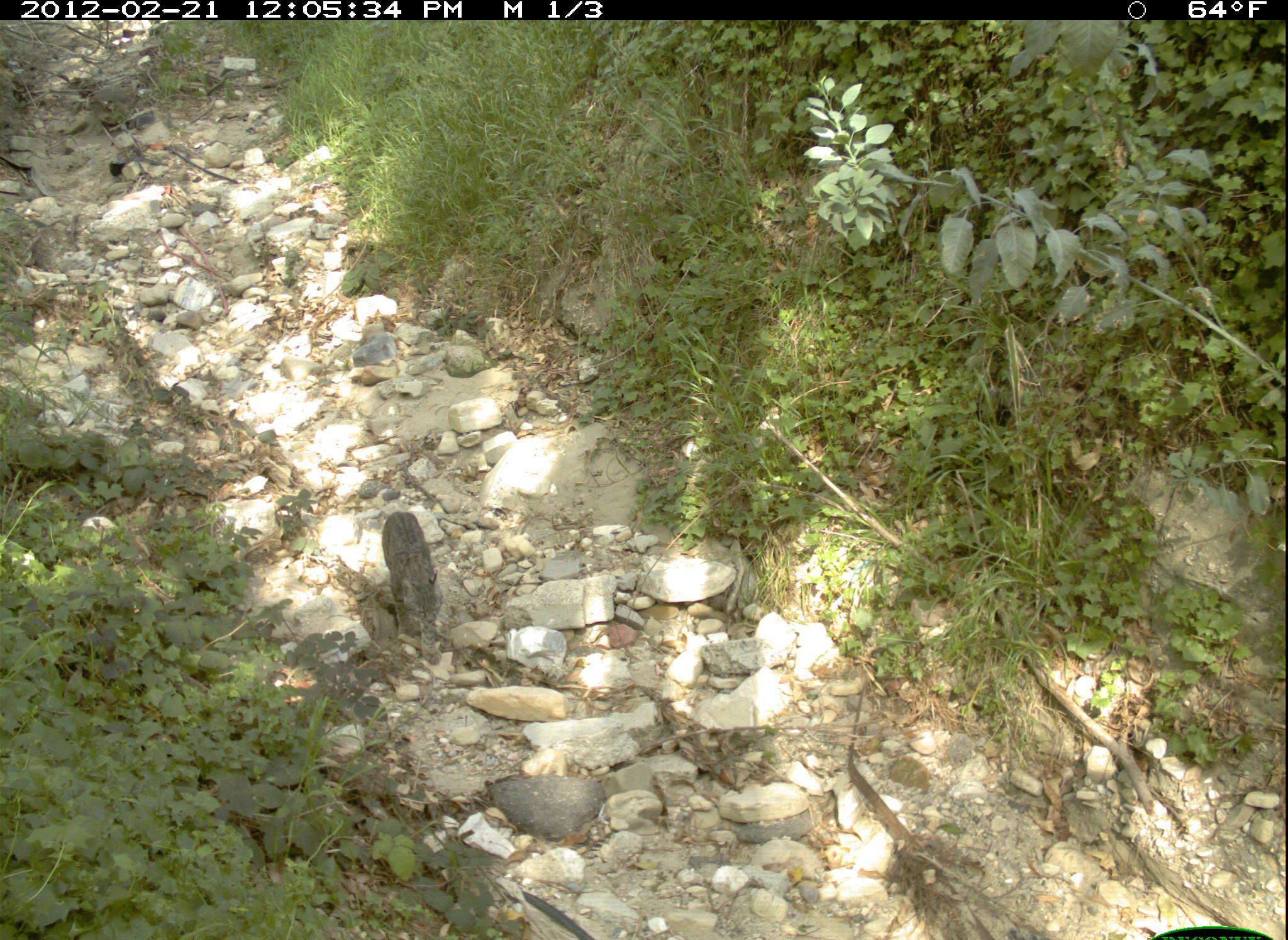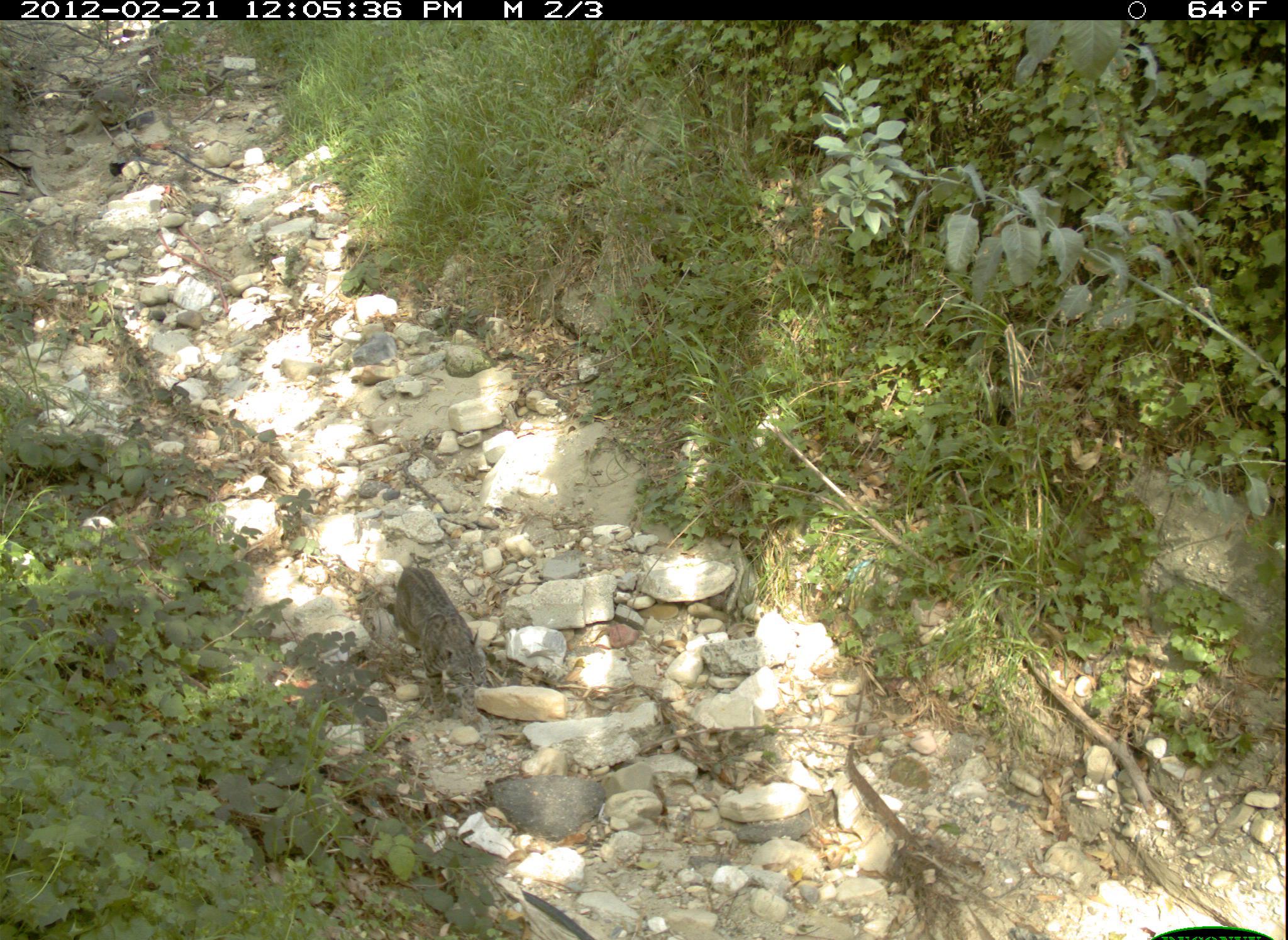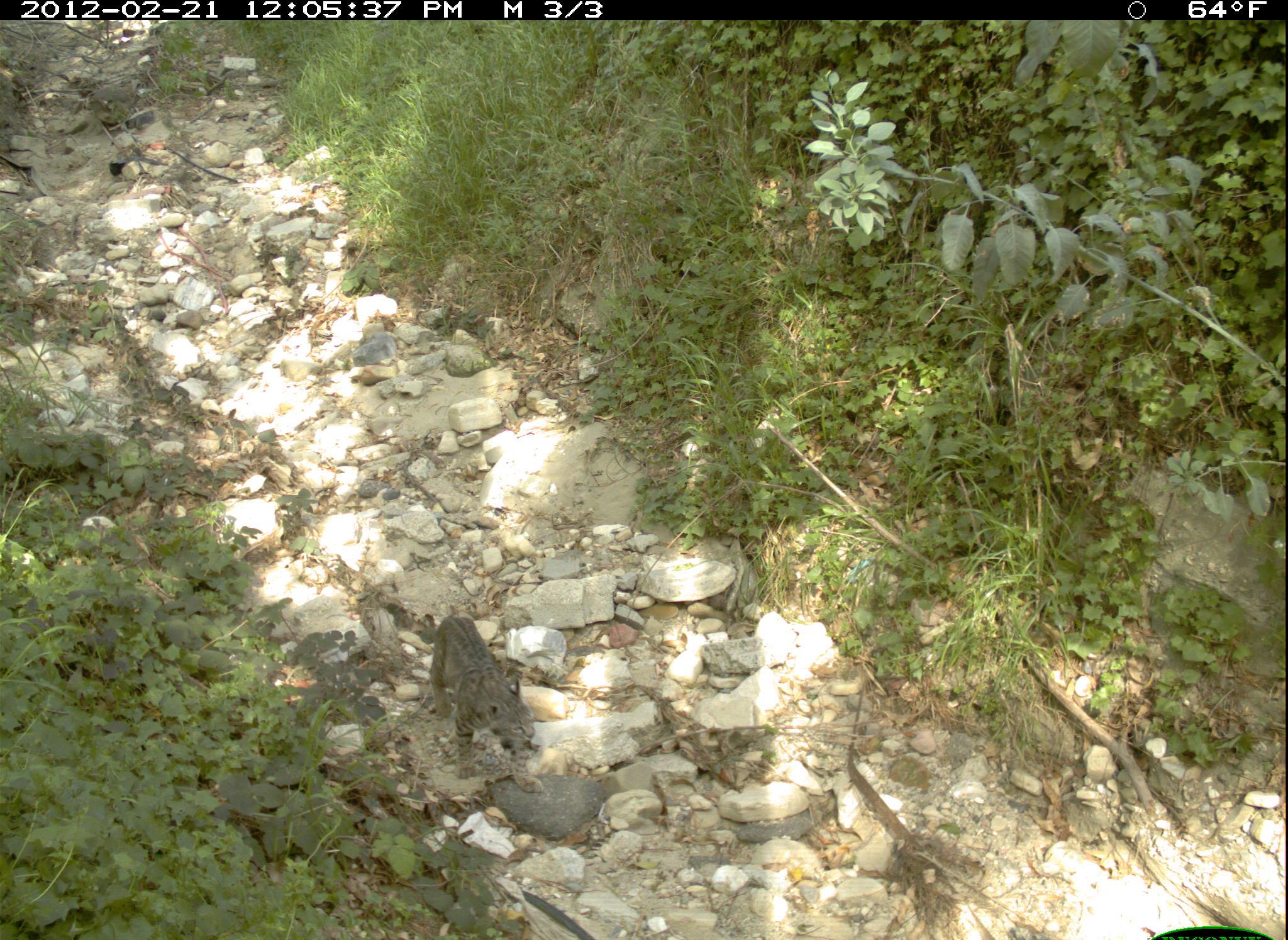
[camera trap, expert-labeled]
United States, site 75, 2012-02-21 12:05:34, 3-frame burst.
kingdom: Animalia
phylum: Chordata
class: Mammalia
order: Carnivora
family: Felidae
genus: Lynx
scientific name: Lynx rufus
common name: bobcat